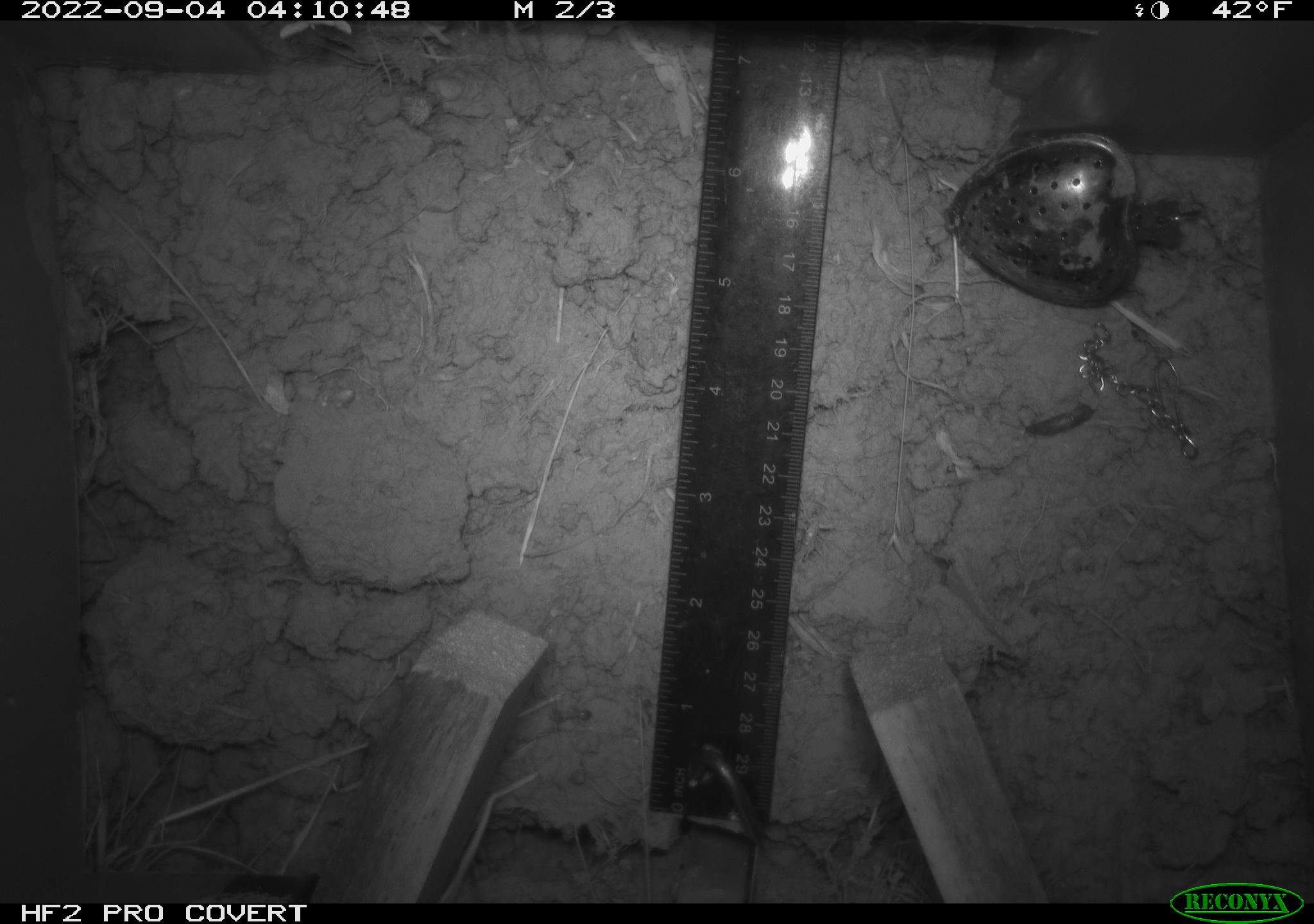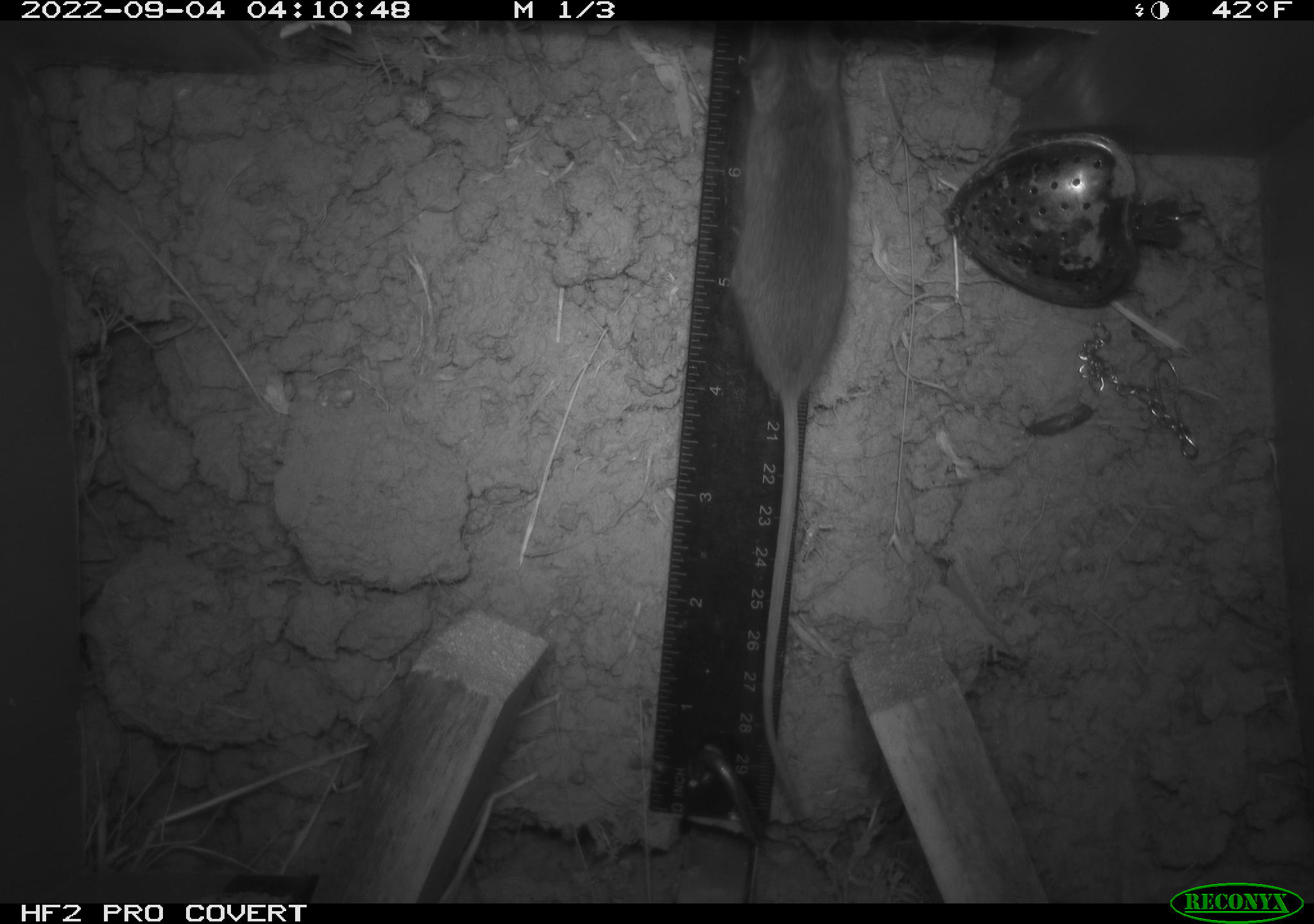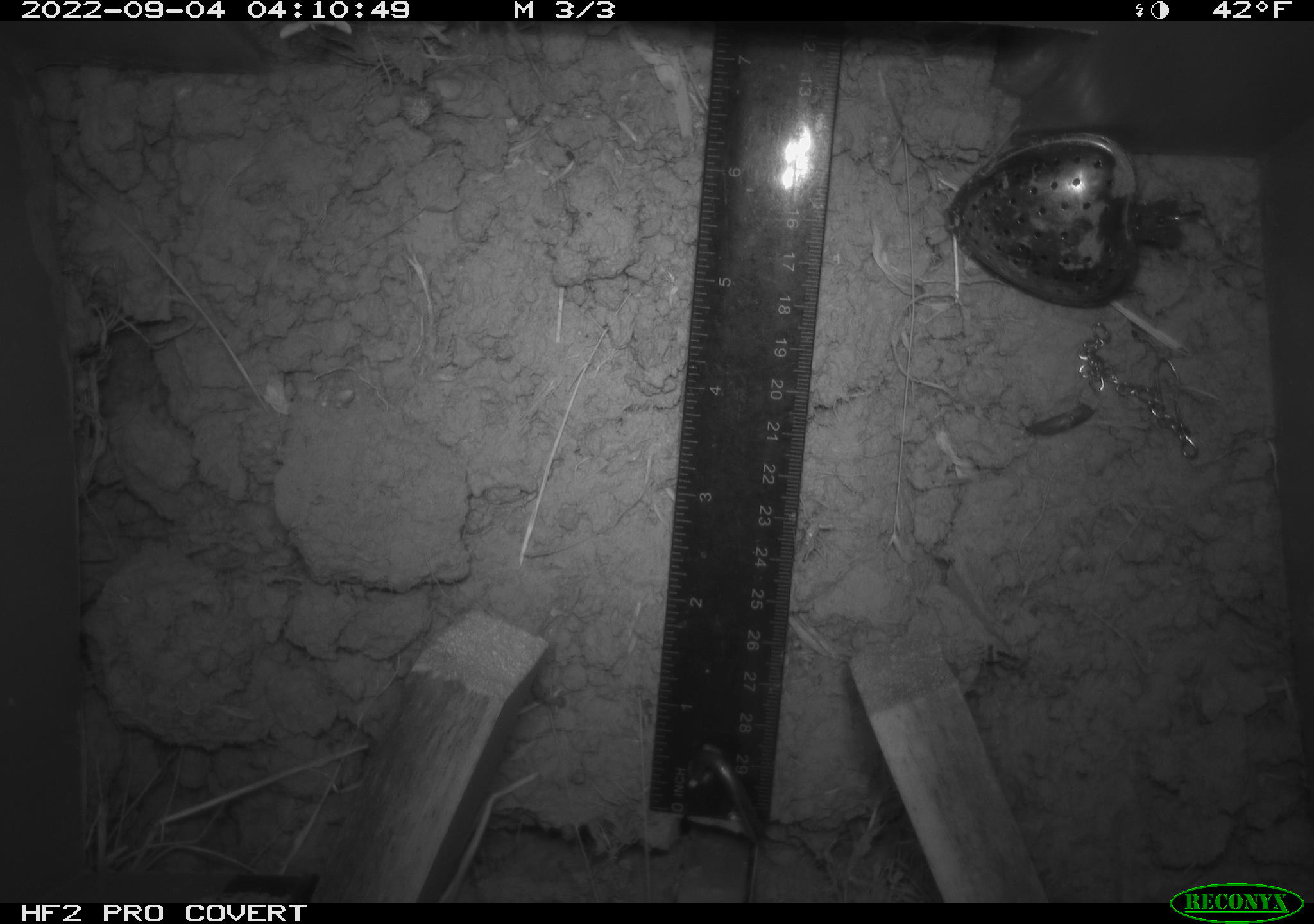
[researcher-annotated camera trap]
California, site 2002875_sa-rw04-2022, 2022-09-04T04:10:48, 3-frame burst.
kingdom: Animalia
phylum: Chordata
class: Mammalia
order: Rodentia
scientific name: Rodentia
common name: mouse species